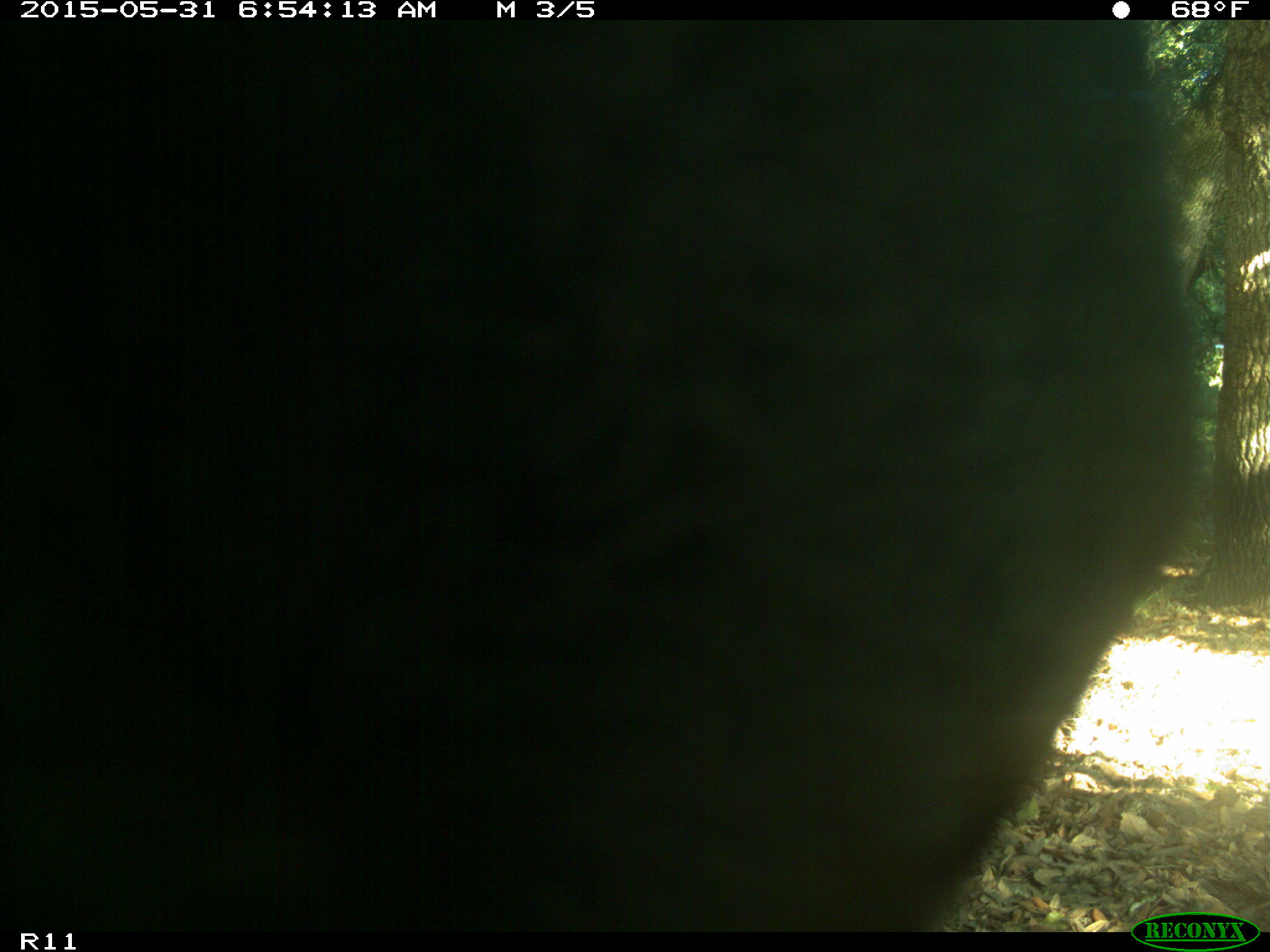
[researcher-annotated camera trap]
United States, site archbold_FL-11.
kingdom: Animalia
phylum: Chordata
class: Mammalia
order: Artiodactyla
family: Bovidae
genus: Bos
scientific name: Bos taurus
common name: domestic cow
Bos taurus (domestic cow).